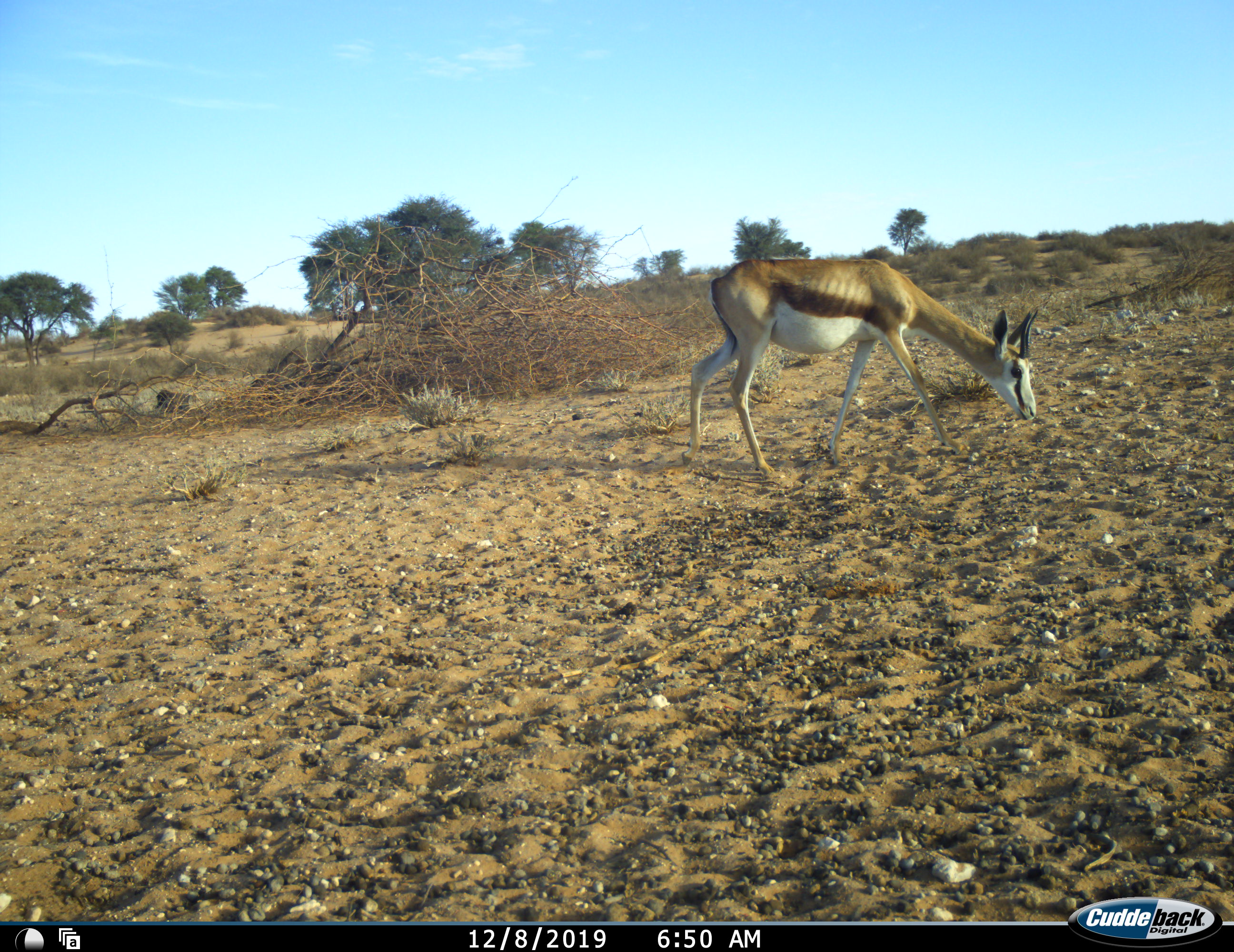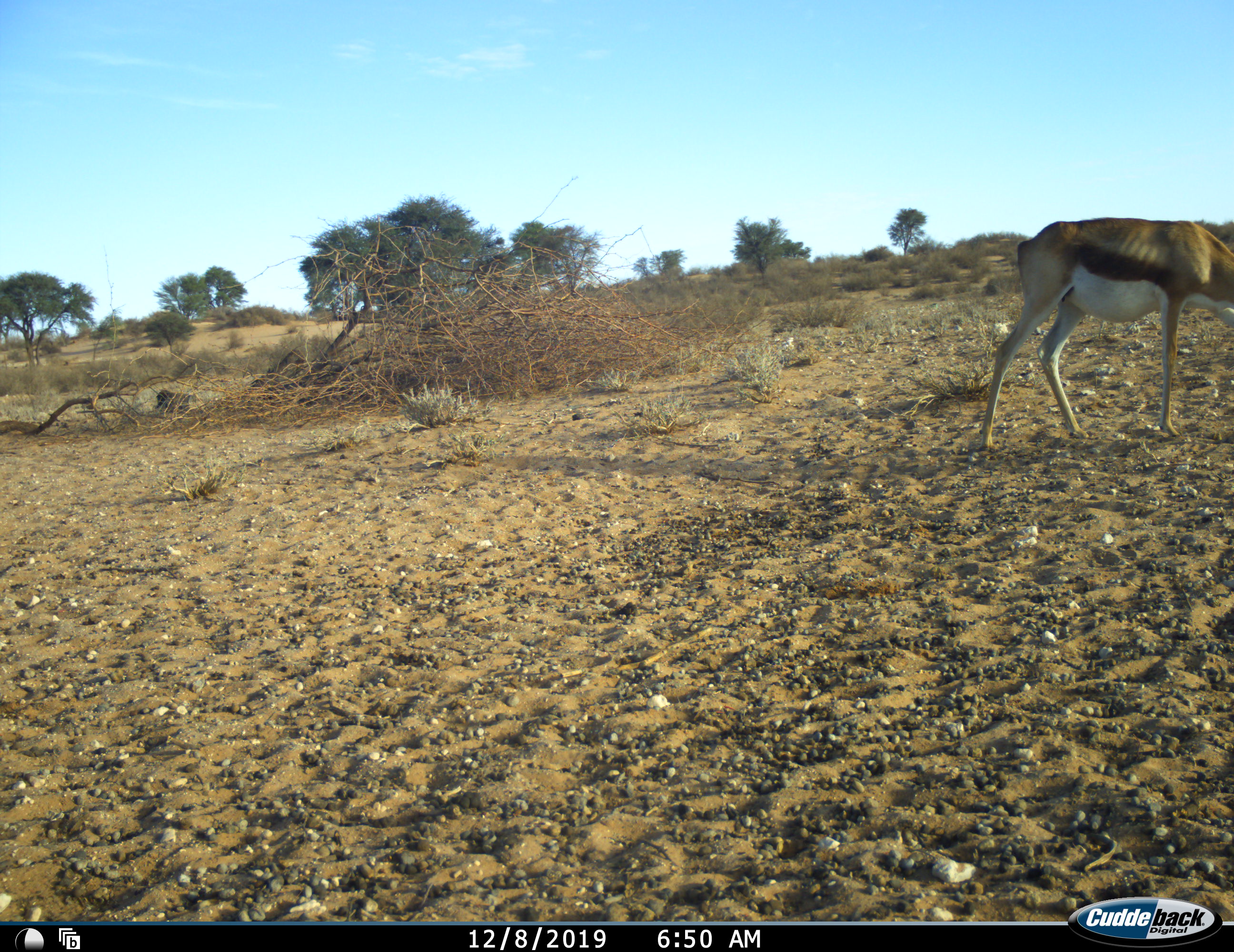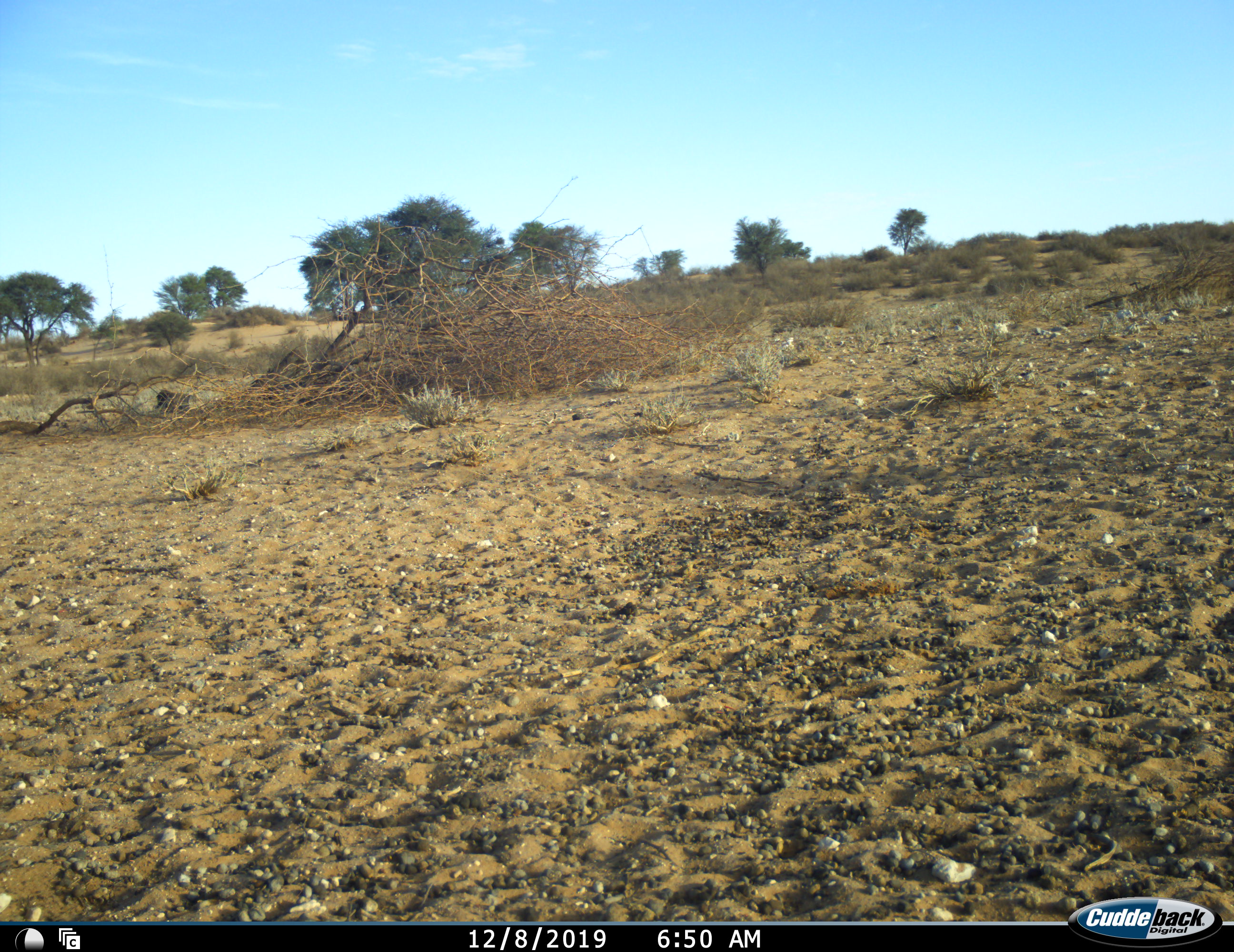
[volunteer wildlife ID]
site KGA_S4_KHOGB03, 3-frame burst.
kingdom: Animalia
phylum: Chordata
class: Mammalia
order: Artiodactyla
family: Bovidae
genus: Antidorcas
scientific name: Antidorcas marsupialis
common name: springbok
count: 1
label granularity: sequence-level